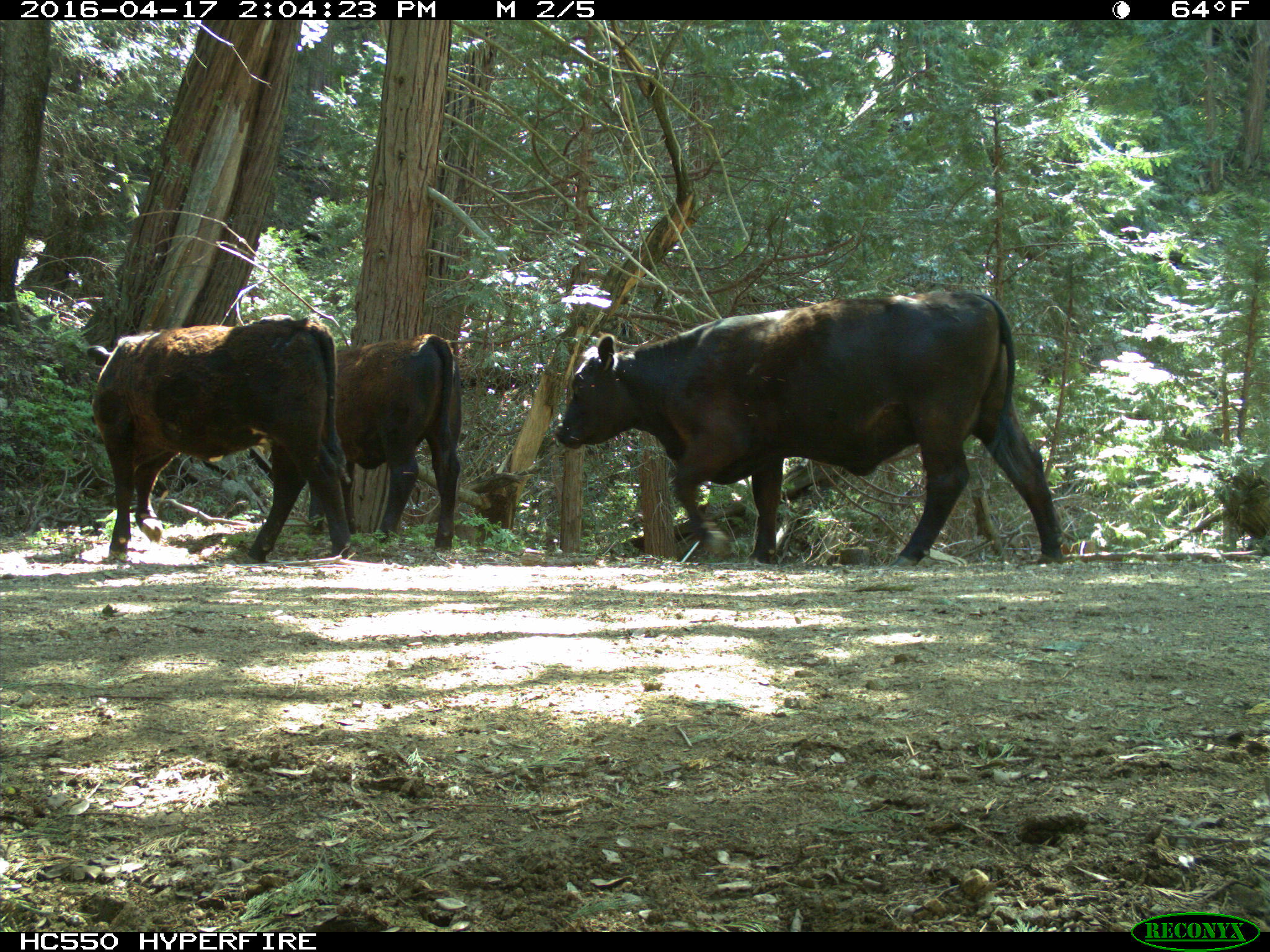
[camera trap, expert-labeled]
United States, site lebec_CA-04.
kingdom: Animalia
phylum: Chordata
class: Mammalia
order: Artiodactyla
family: Bovidae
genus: Bos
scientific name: Bos taurus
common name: domestic cow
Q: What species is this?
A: Bos taurus (domestic cow).